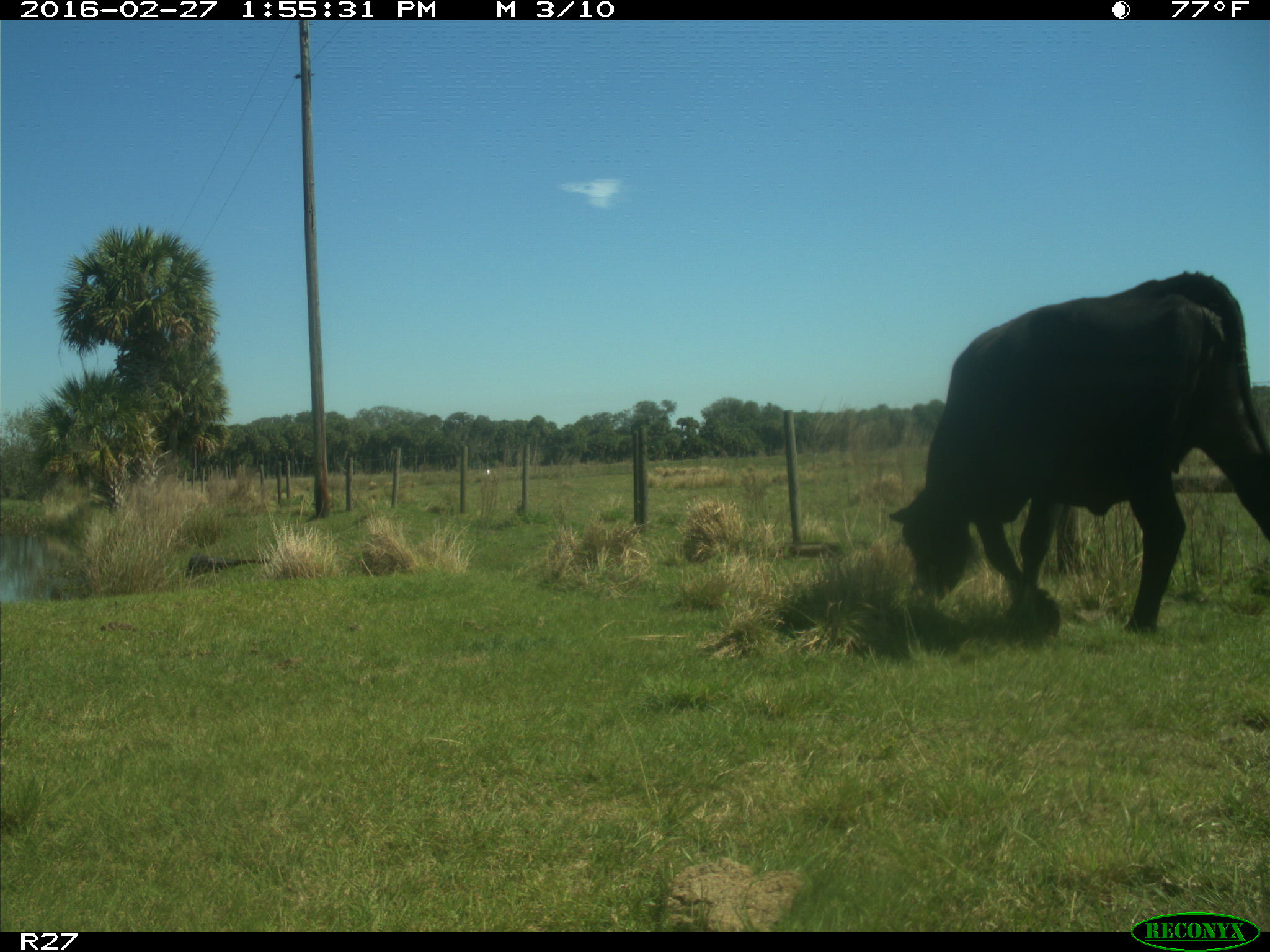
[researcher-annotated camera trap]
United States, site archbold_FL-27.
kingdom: Animalia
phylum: Chordata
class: Mammalia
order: Artiodactyla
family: Bovidae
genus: Bos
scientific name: Bos taurus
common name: domestic cow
Bos taurus (domestic cow).